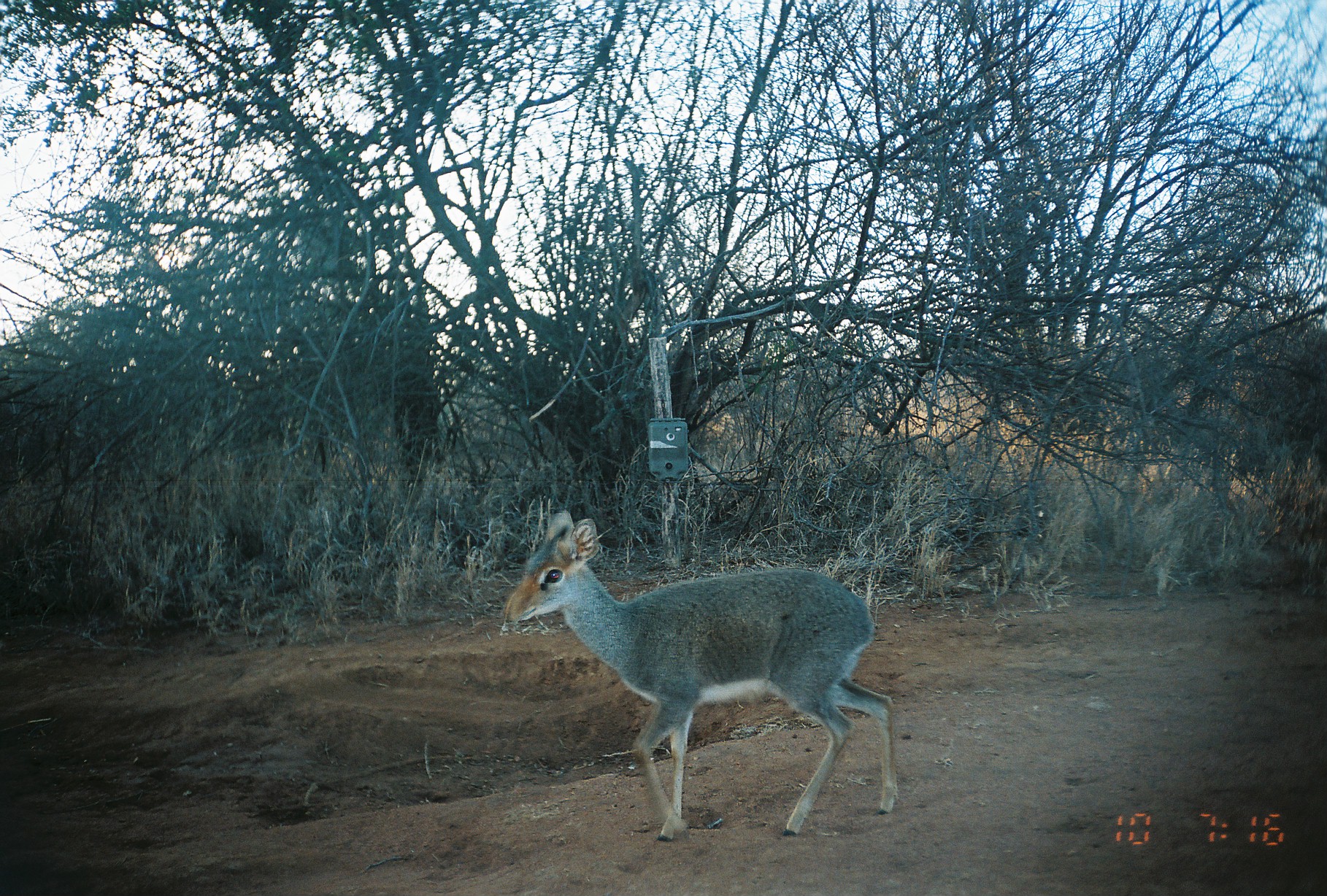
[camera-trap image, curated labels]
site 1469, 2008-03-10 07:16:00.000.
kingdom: Animalia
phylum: Chordata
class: Mammalia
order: Artiodactyla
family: Bovidae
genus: Madoqua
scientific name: Madoqua guentheri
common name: günther's dik-dik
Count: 1.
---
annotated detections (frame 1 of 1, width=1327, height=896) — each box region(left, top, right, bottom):
madoqua guentheri: region(503, 508, 897, 843)